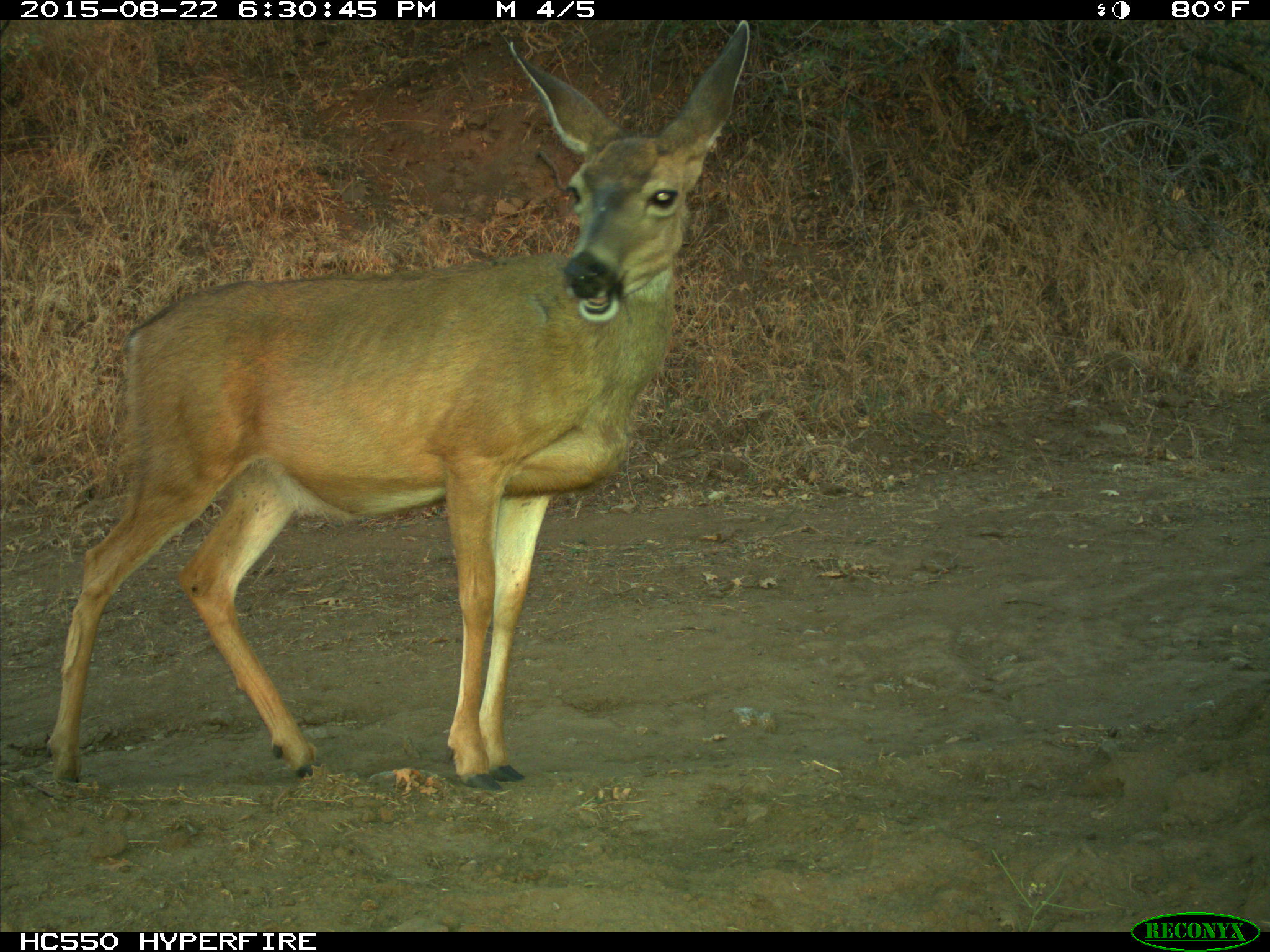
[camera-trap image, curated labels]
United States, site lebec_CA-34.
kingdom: Animalia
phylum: Chordata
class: Mammalia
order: Artiodactyla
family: Cervidae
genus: Odocoileus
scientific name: Odocoileus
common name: deer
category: unidentified deer